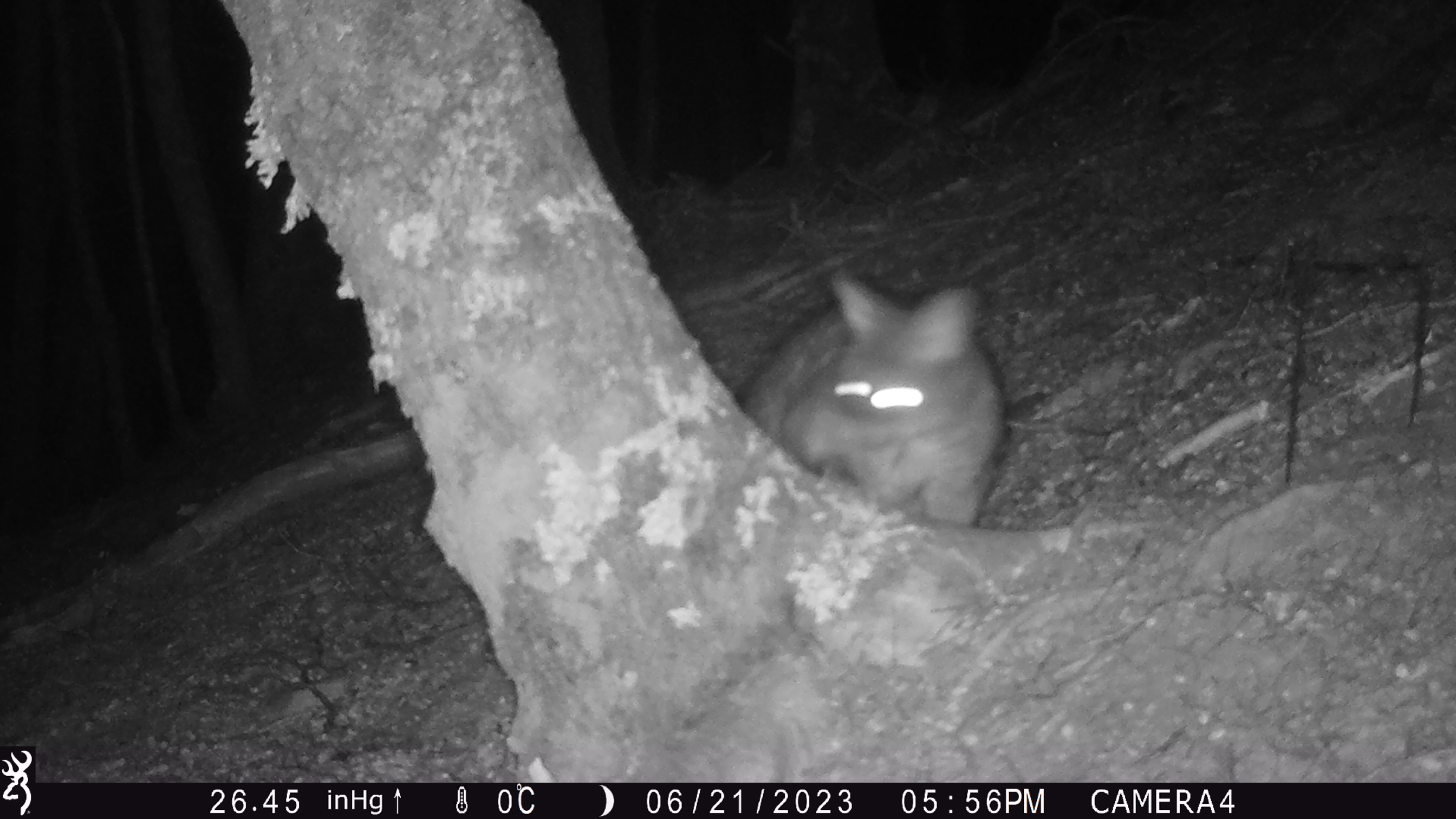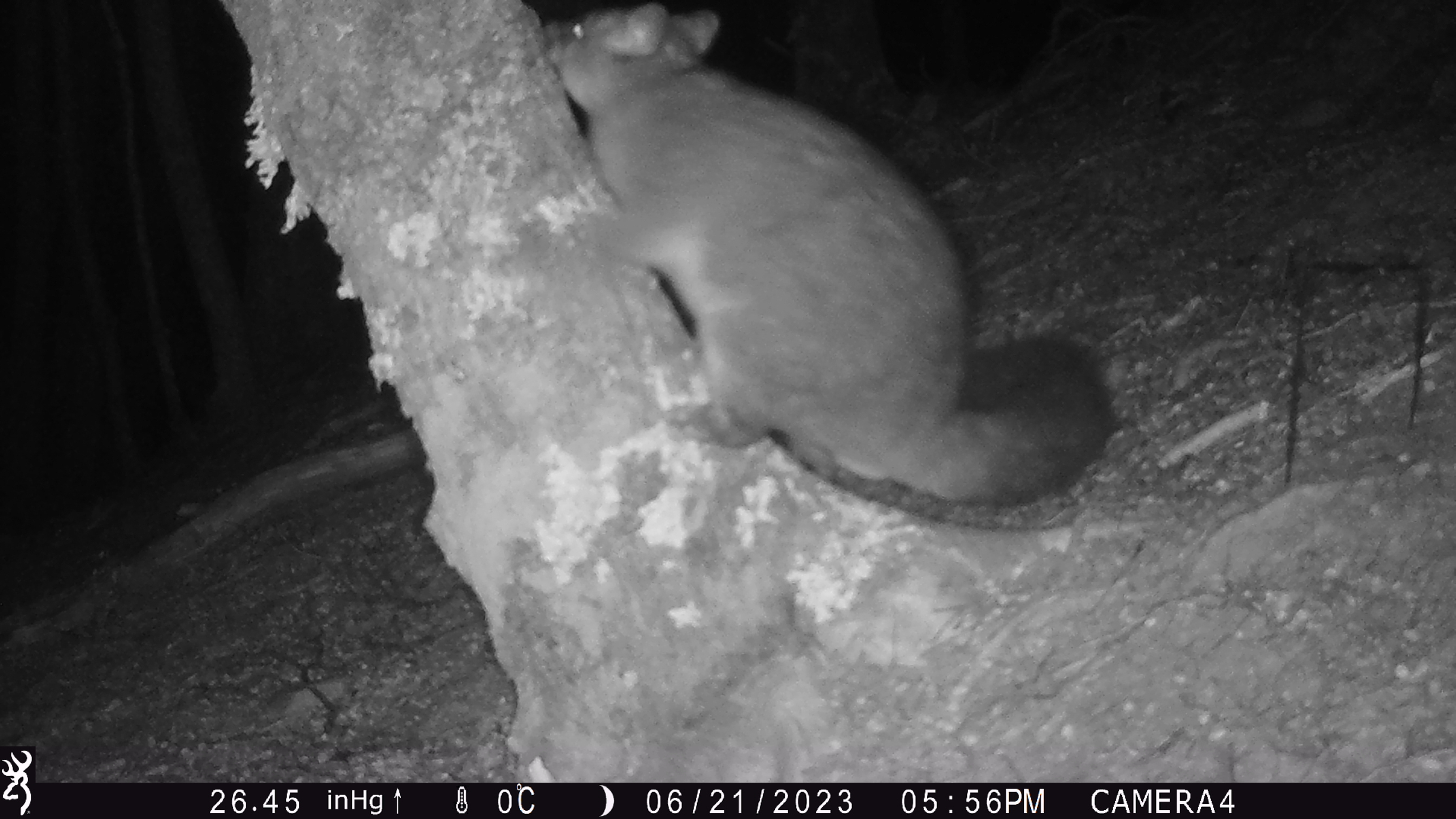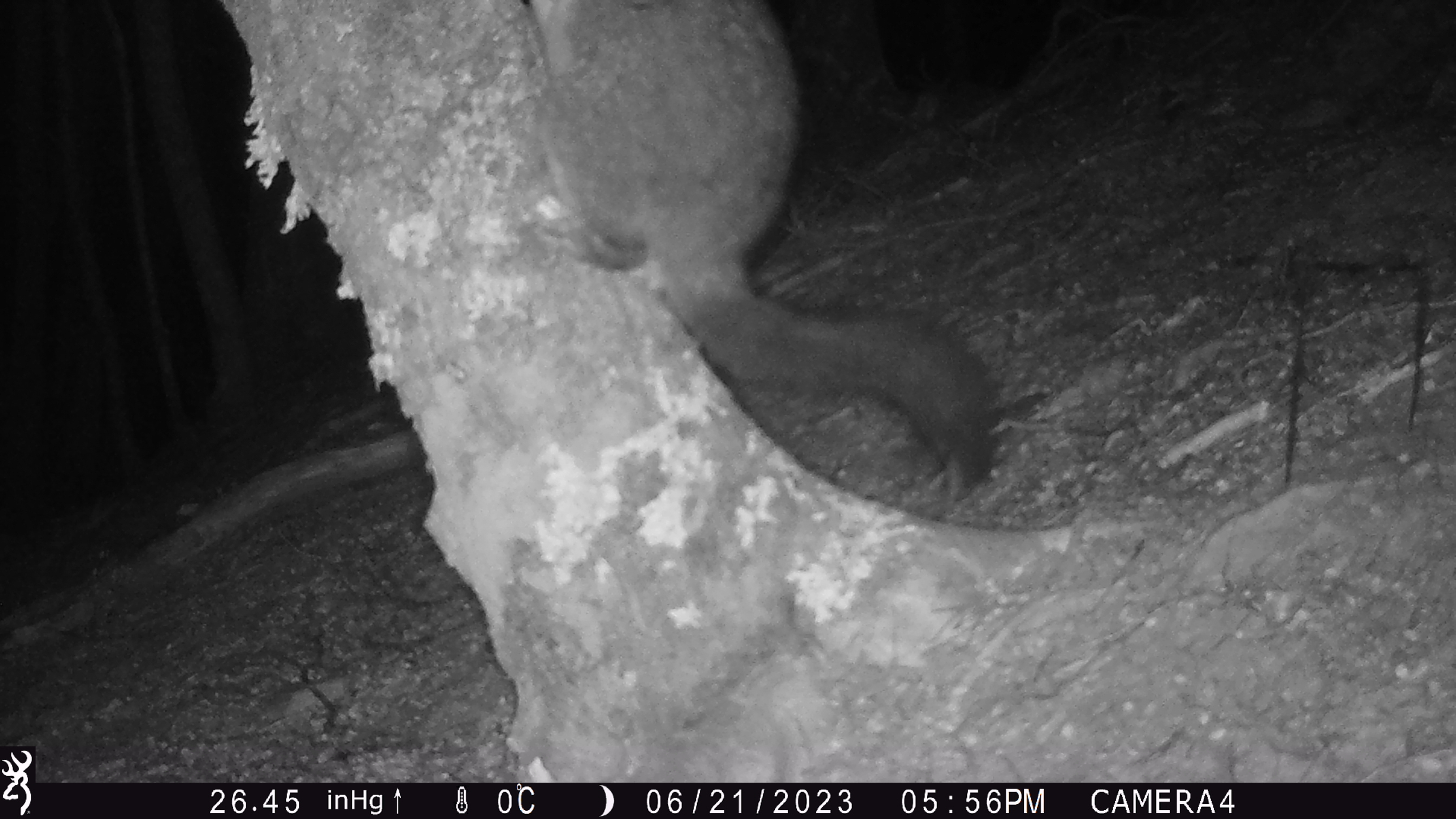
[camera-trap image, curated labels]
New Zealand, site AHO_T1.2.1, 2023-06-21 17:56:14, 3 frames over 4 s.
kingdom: Animalia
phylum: Chordata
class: Mammalia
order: Carnivora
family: Mustelidae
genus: Mustela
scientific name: Mustela erminea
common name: stoat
Stoat (Mustela erminea).